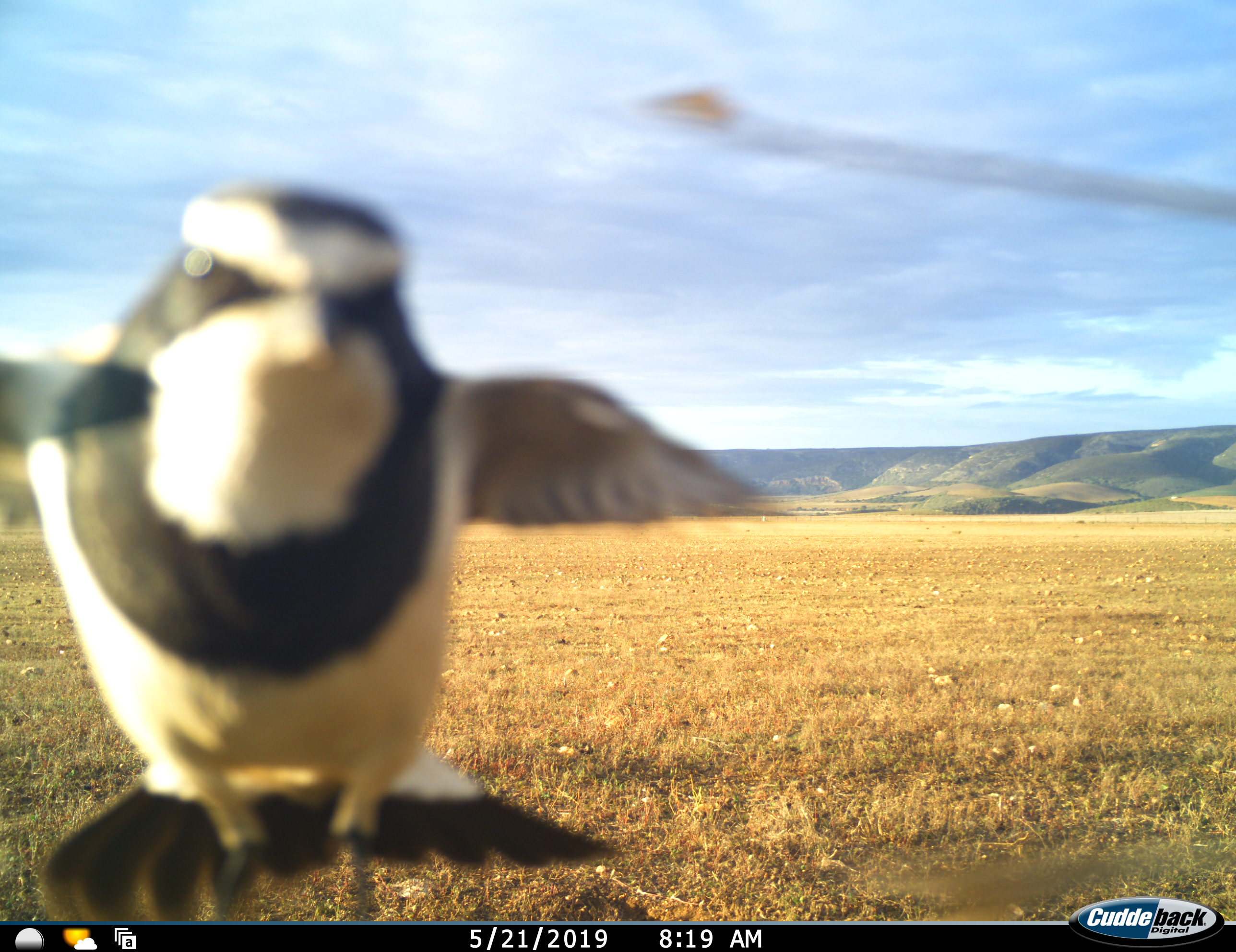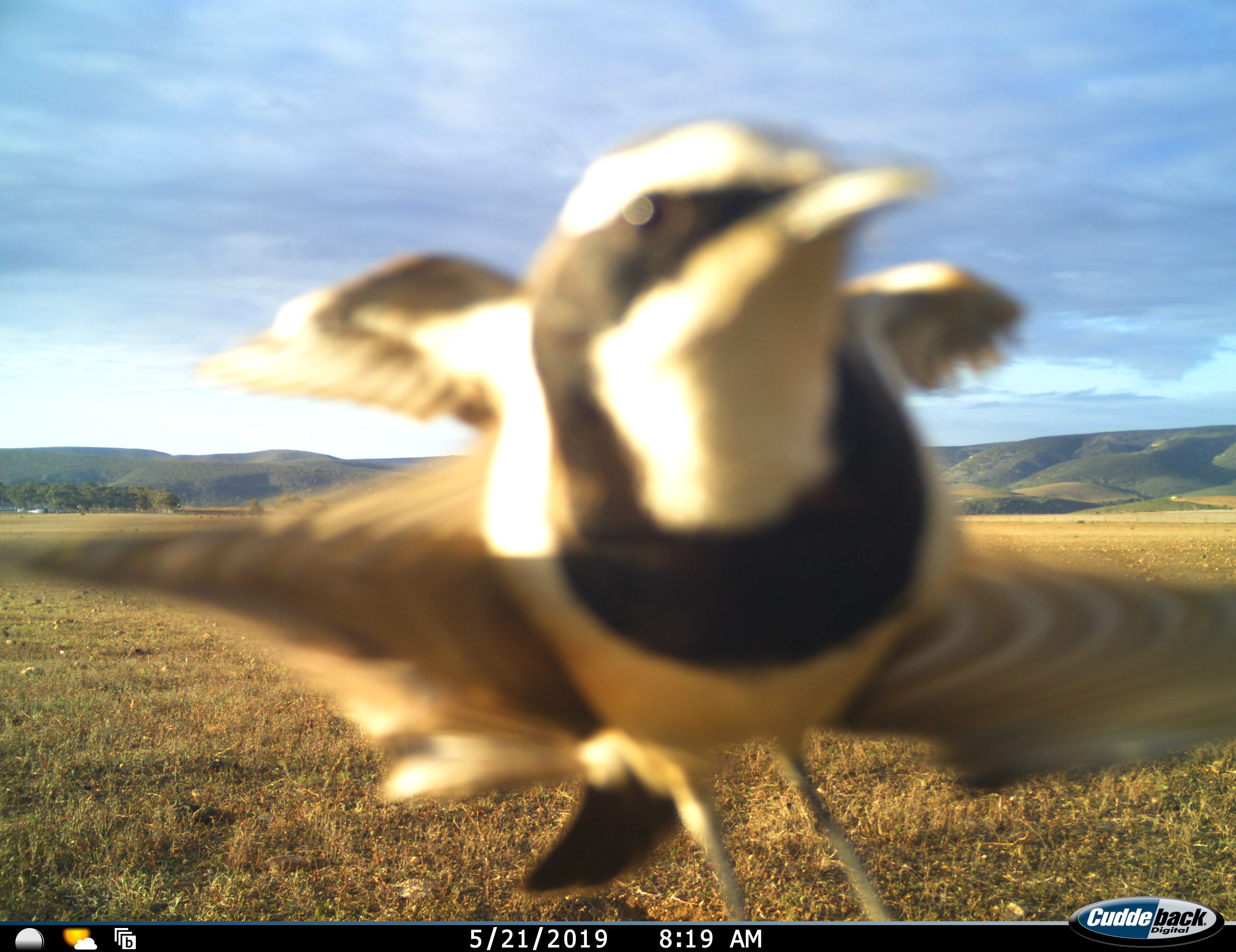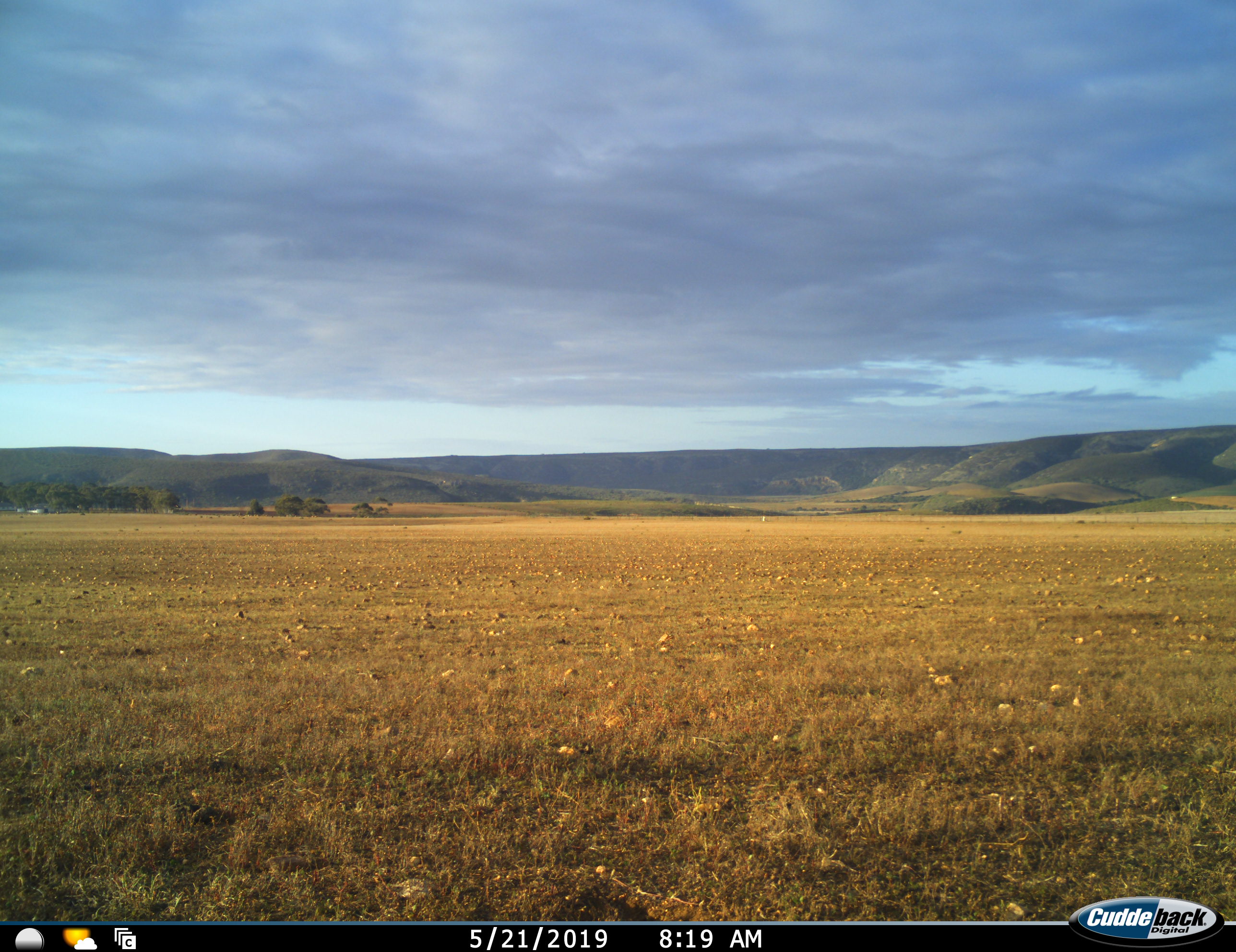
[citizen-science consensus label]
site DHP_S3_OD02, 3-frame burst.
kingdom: Animalia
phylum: Chordata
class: Aves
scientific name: Aves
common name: bird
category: birdother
Birdother (bird) (Aves), count 1. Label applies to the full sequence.